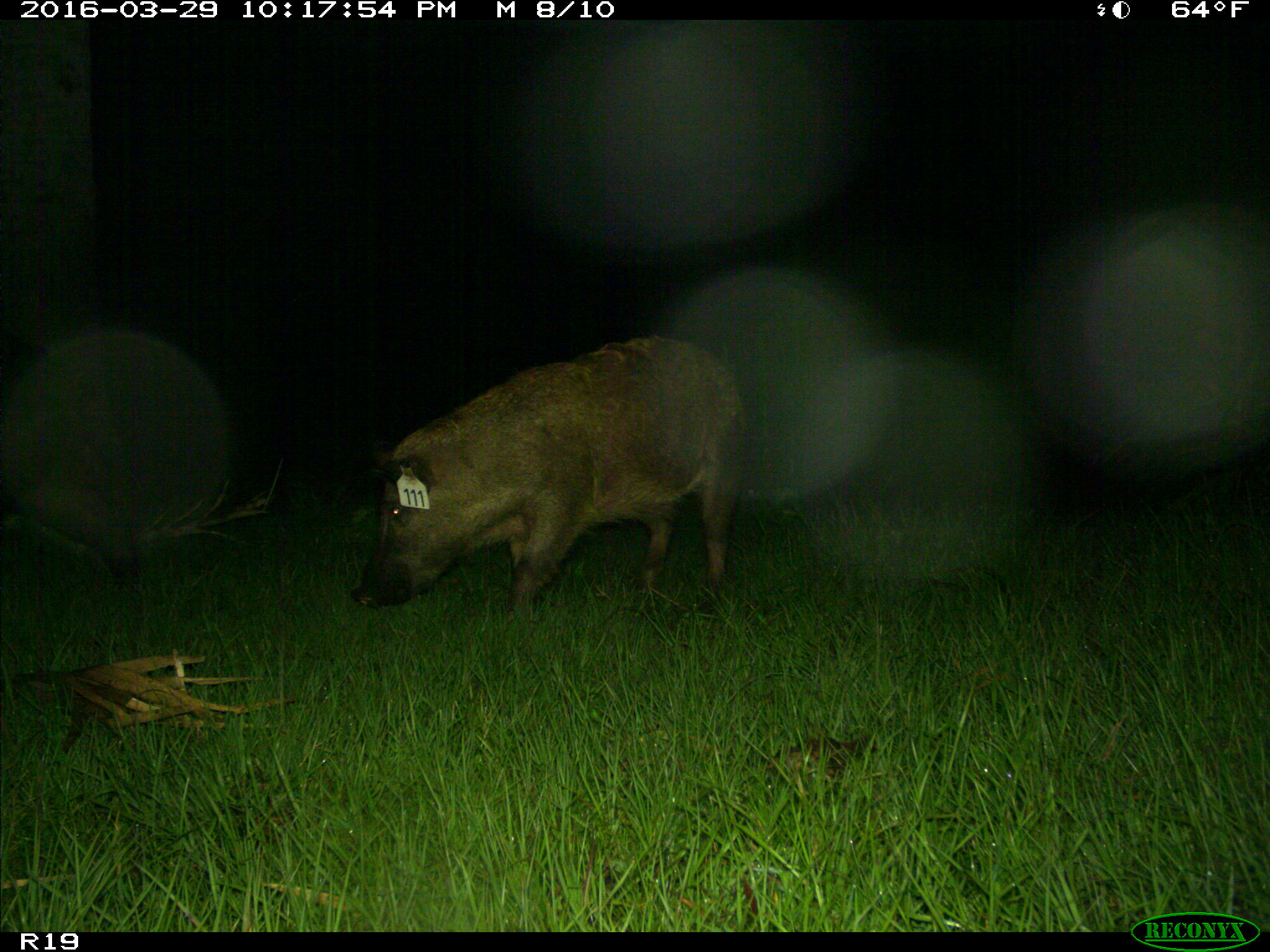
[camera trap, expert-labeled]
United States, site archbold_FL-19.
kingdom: Animalia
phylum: Chordata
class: Mammalia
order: Artiodactyla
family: Suidae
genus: Sus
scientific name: Sus scrofa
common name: wild boar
Sus scrofa (wild boar).